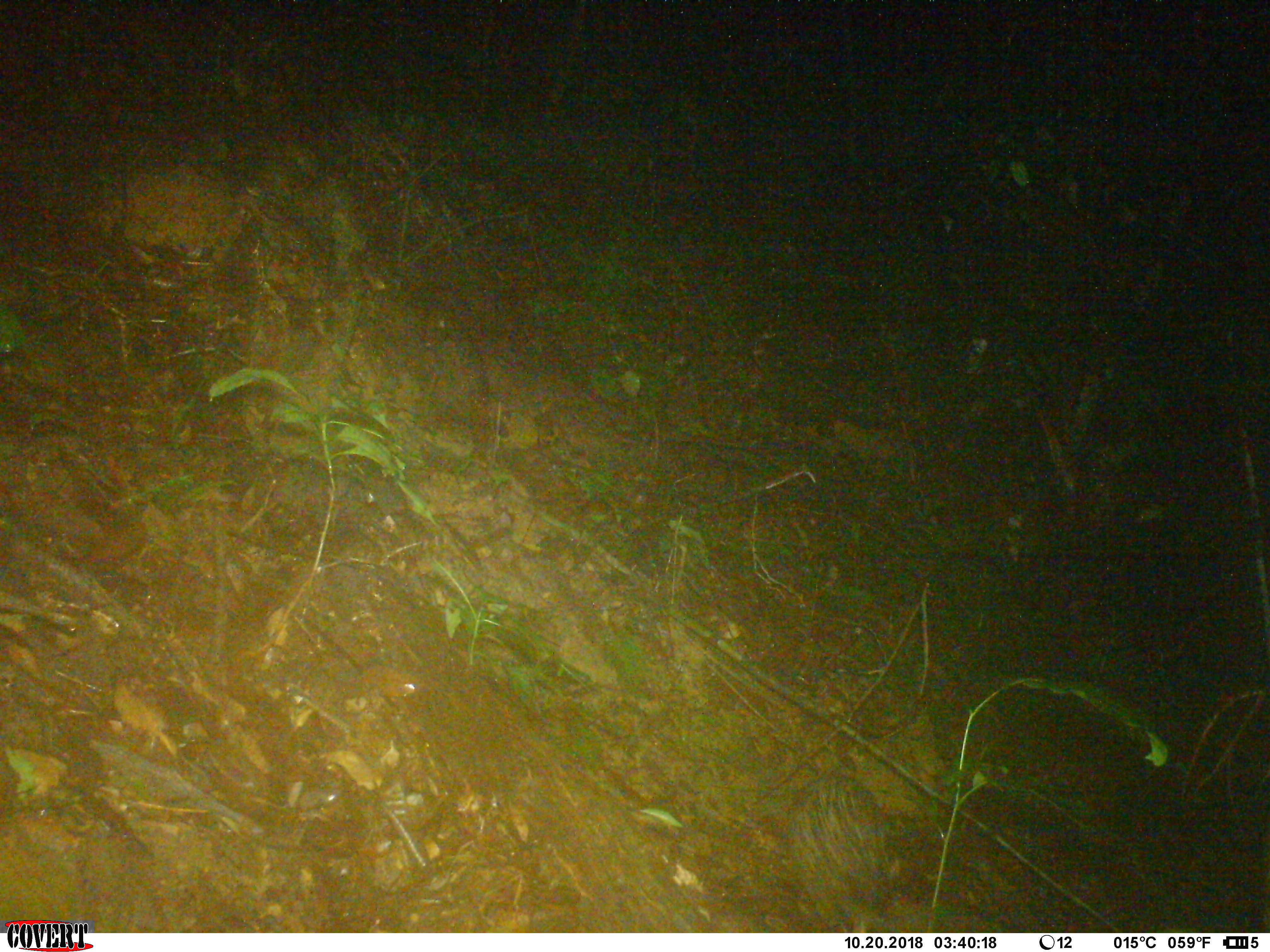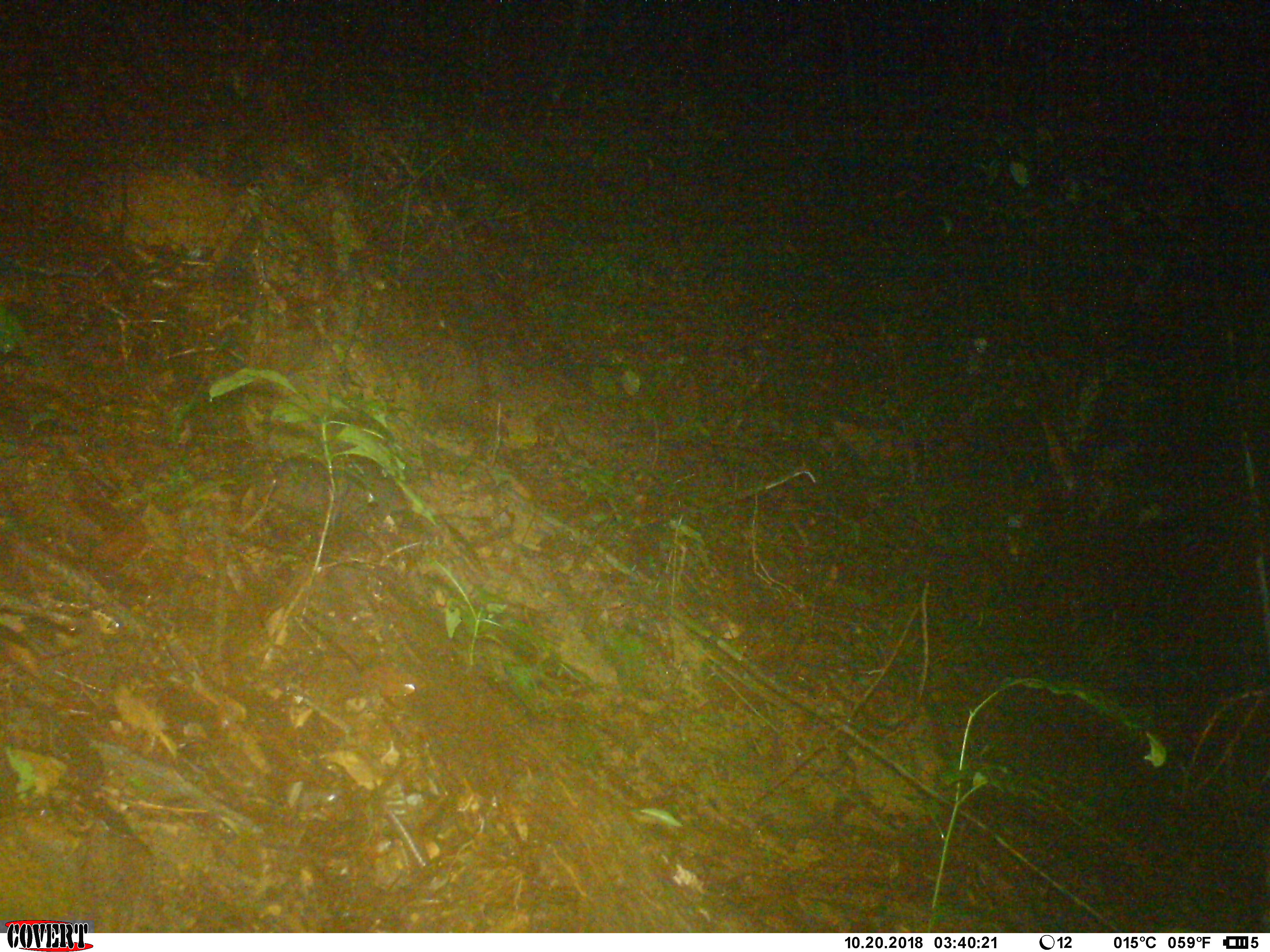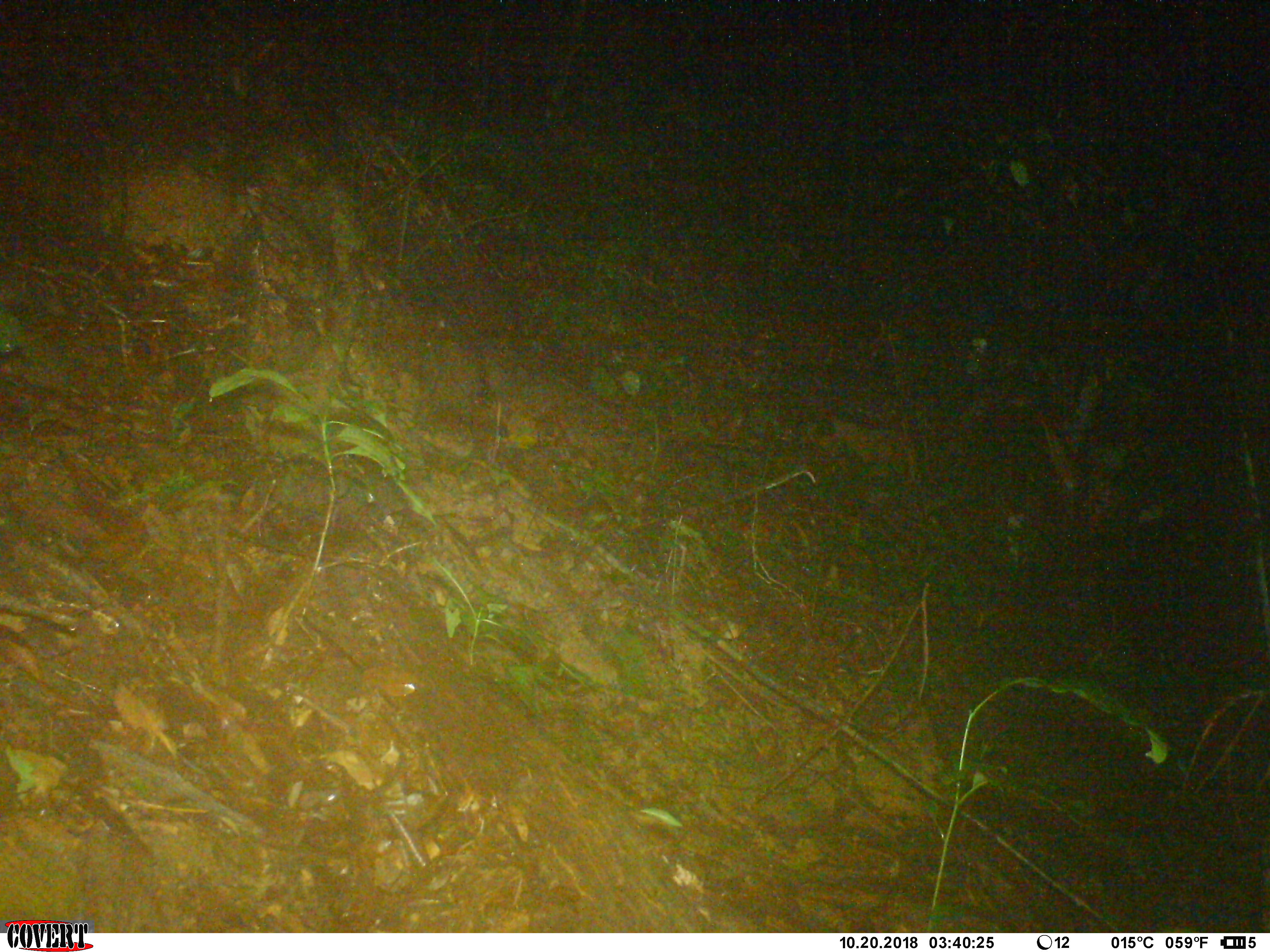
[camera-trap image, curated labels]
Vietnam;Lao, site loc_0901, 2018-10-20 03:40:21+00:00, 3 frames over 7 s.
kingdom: Animalia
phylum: Chordata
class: Mammalia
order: Rodentia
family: Hystricidae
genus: Atherurus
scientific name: Atherurus macrourus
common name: asiatic brush-tailed porcupine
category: asiatic brush tailed porcupine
Asiatic brush tailed porcupine (asiatic brush-tailed porcupine) (Atherurus macrourus). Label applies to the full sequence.